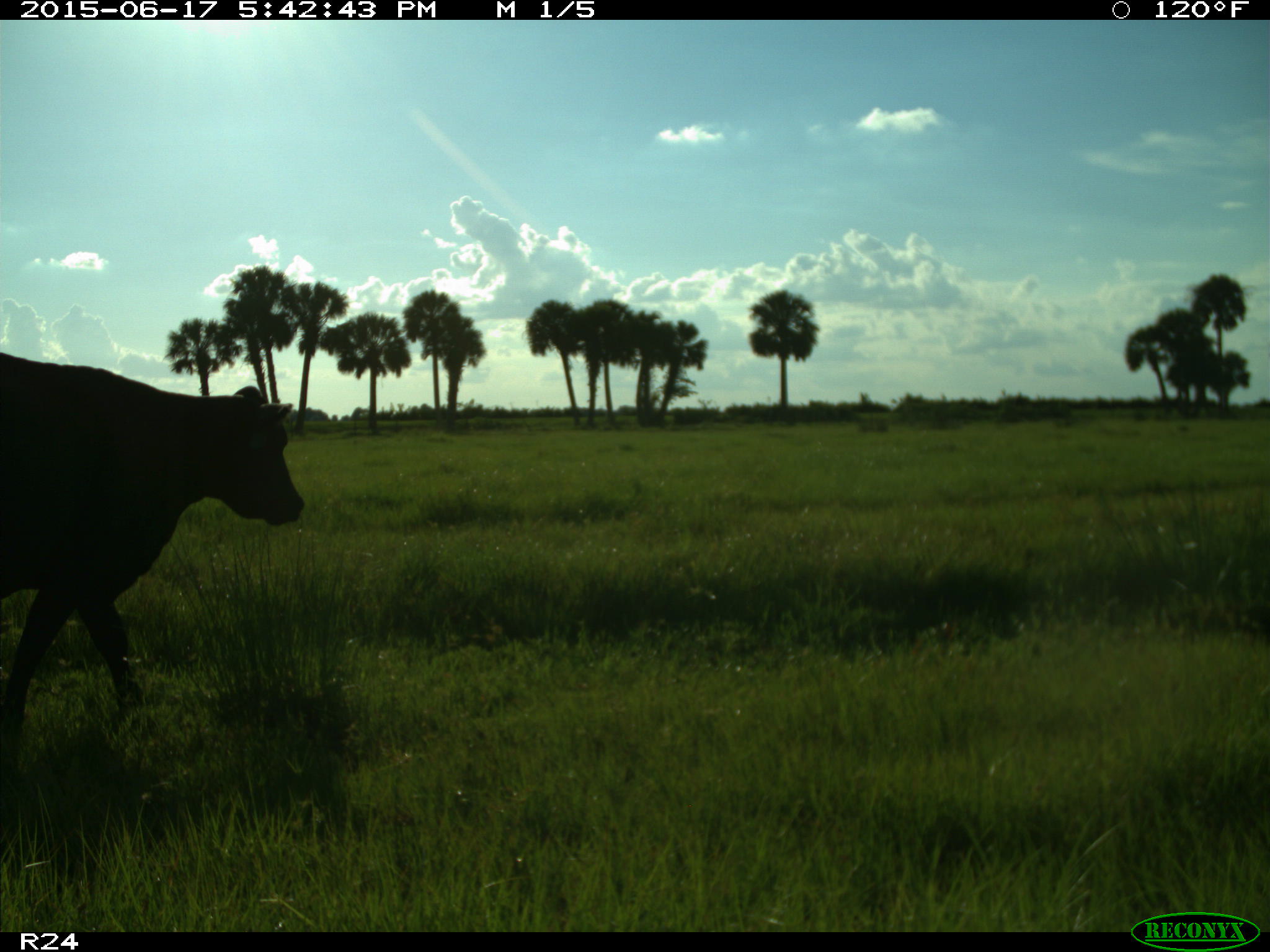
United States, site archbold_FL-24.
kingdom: Animalia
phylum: Chordata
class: Mammalia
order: Artiodactyla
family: Bovidae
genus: Bos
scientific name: Bos taurus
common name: domestic cow